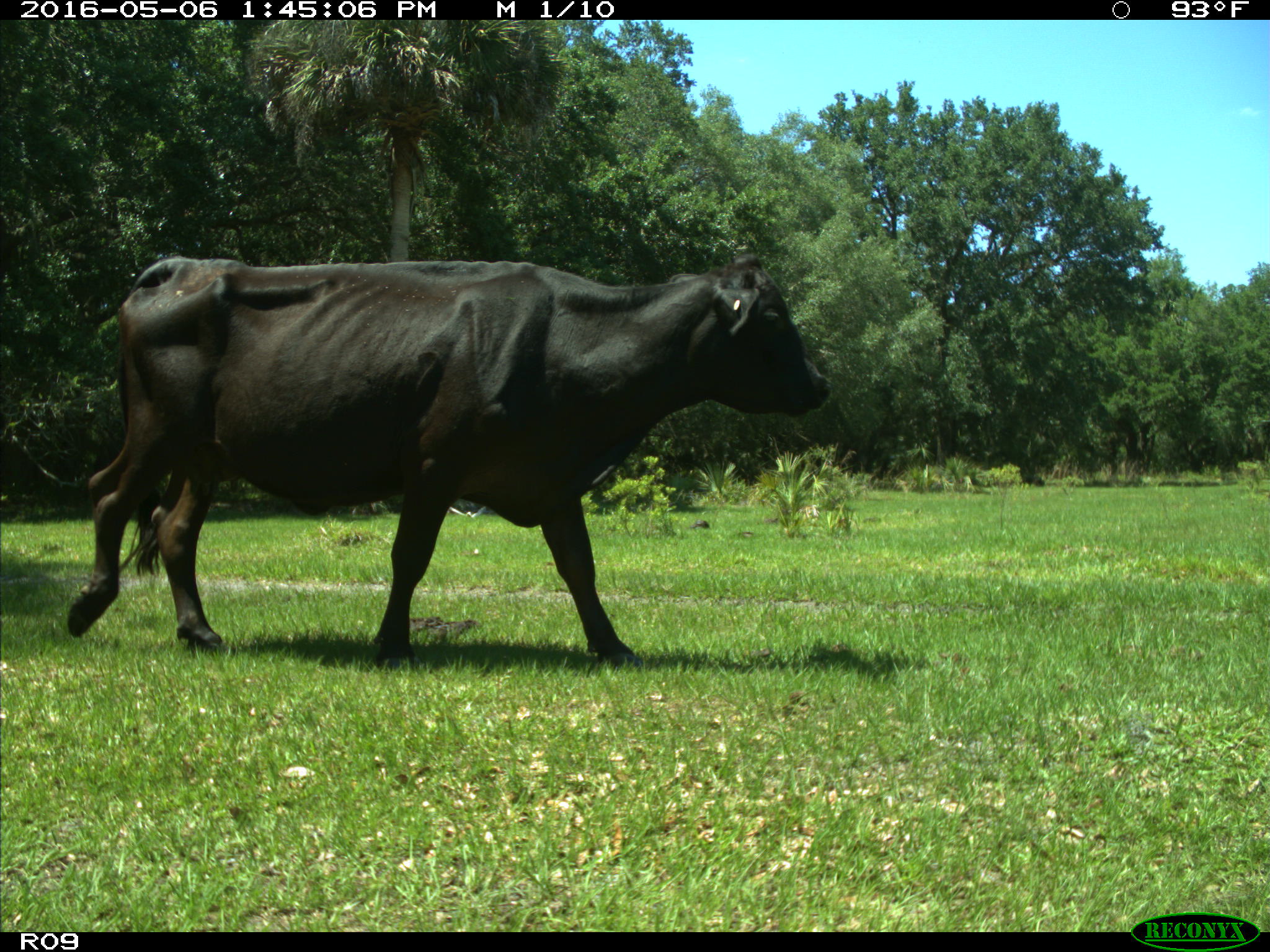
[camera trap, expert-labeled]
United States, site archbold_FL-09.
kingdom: Animalia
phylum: Chordata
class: Mammalia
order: Artiodactyla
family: Bovidae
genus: Bos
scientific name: Bos taurus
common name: domestic cow